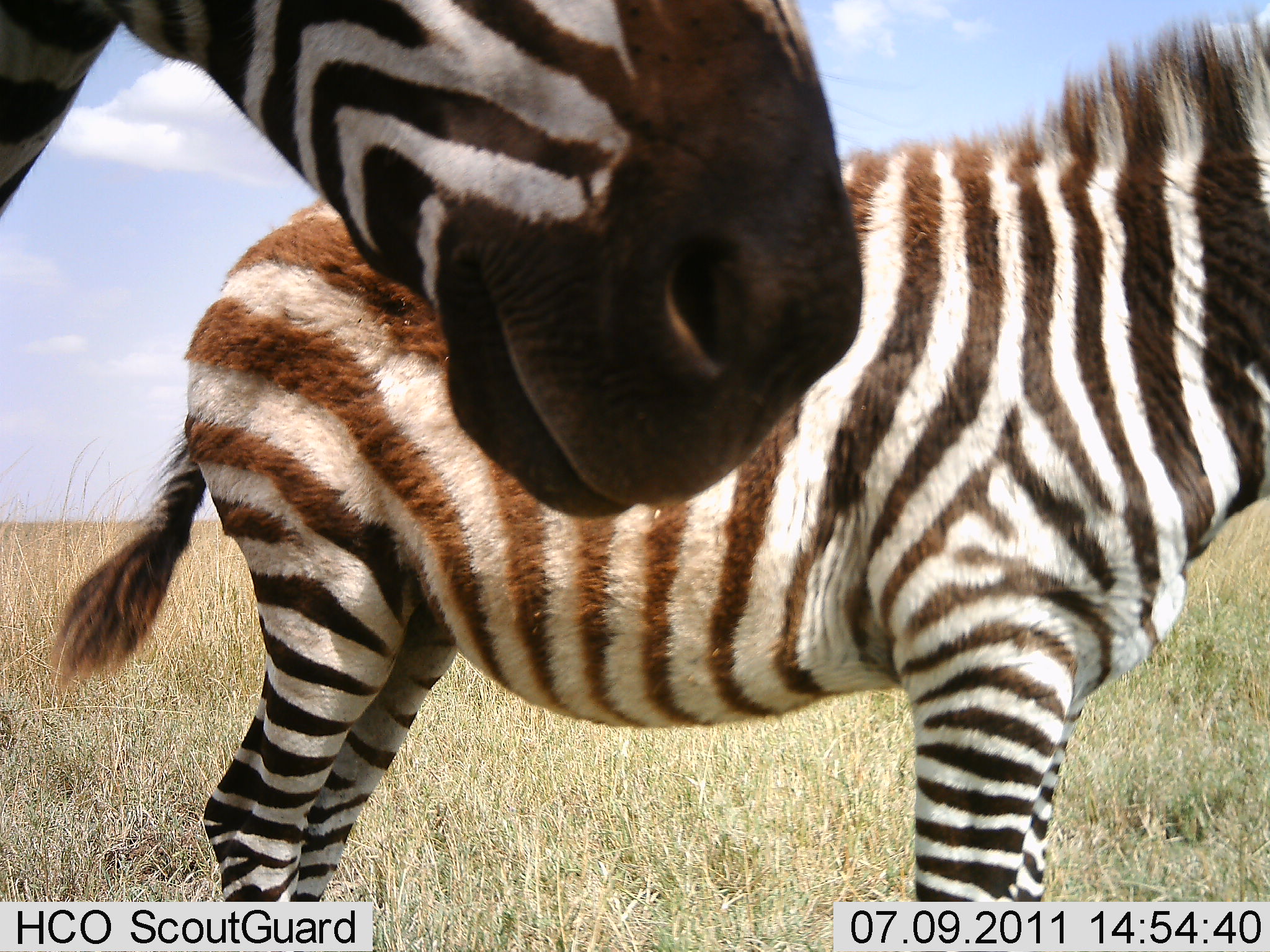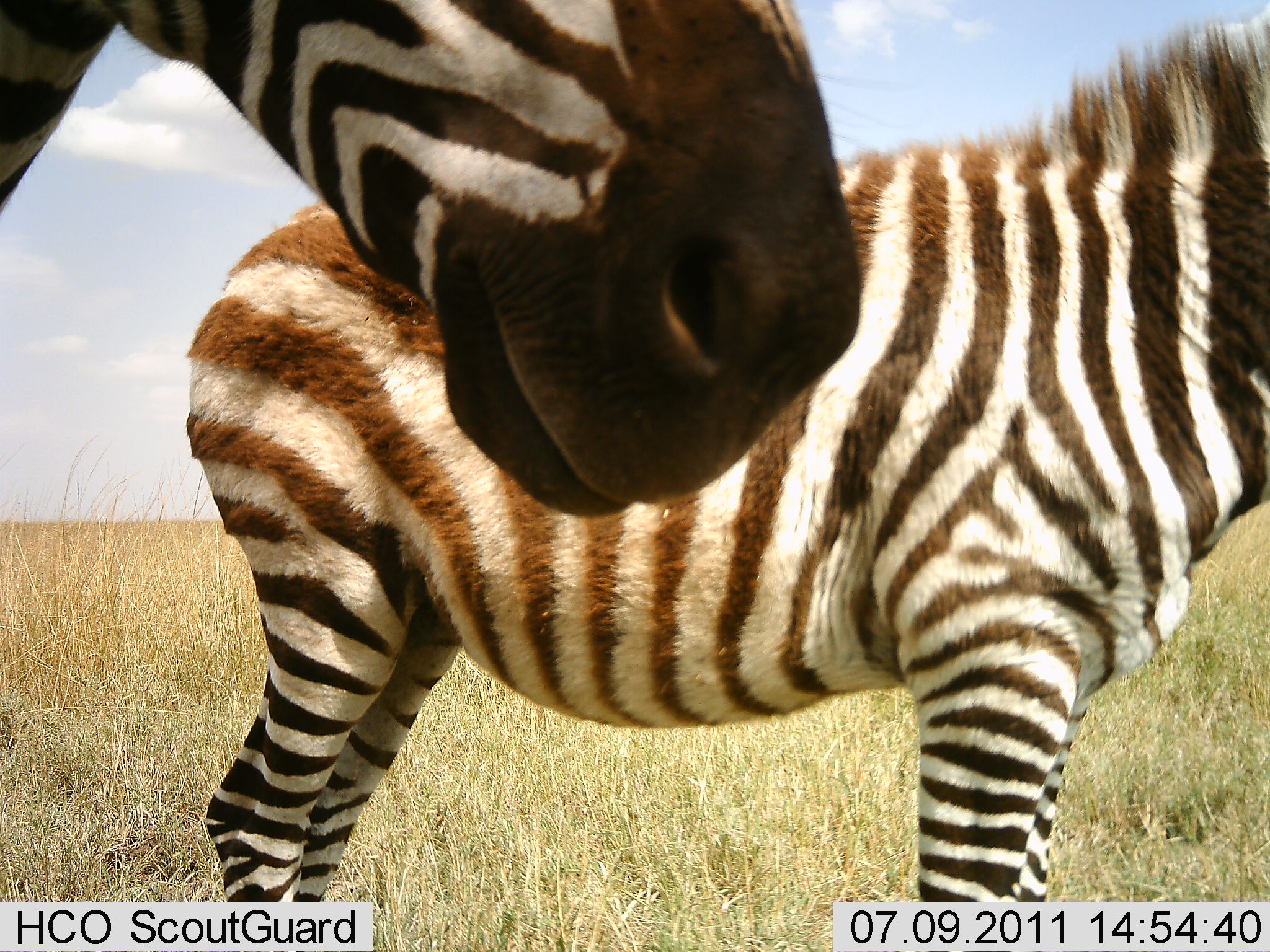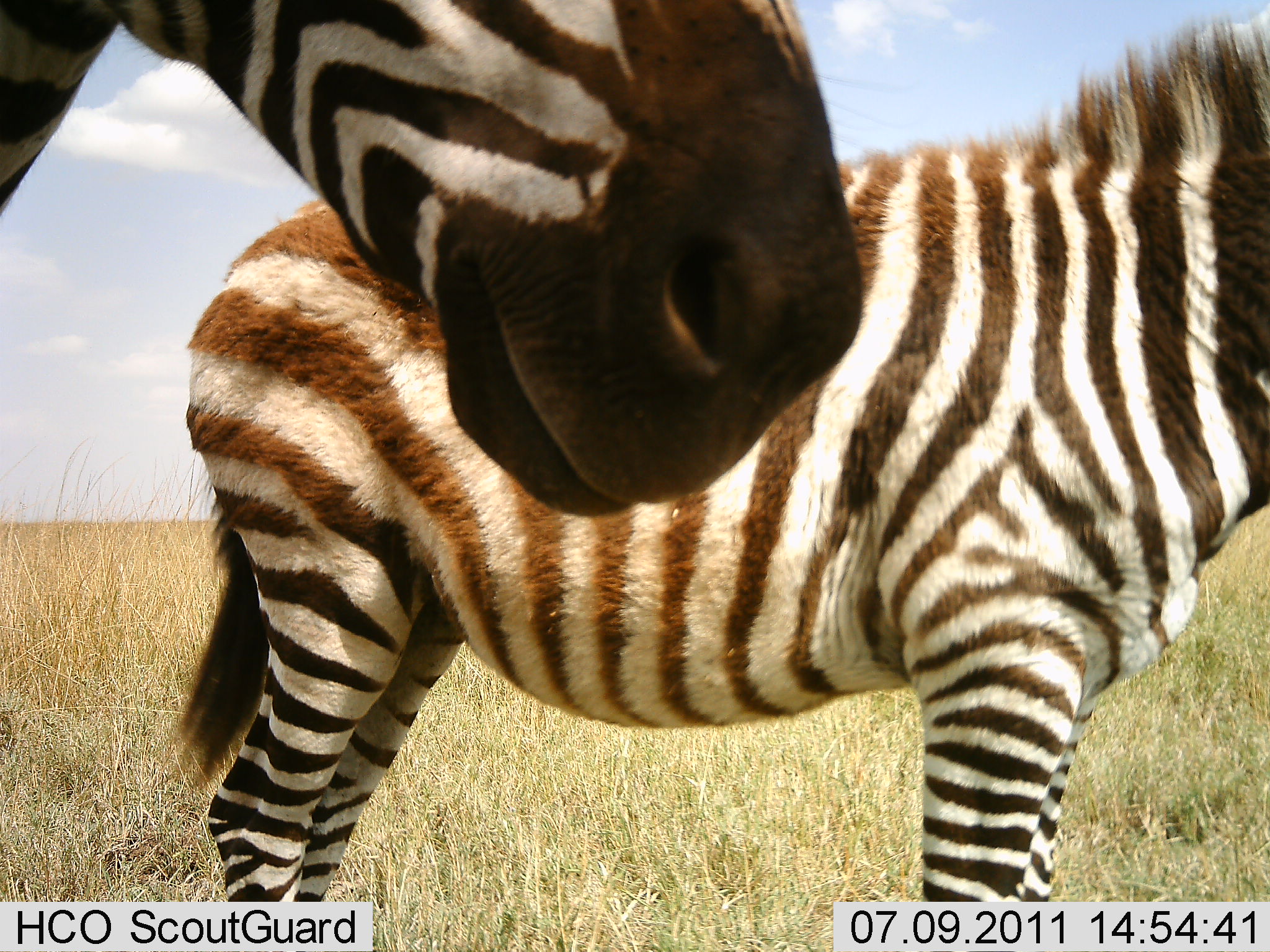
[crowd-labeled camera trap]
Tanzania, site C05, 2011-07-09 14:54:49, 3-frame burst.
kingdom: Animalia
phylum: Chordata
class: Mammalia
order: Perissodactyla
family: Equidae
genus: Equus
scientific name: Equus quagga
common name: plains zebra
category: zebra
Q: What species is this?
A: Zebra (plains zebra) (Equus quagga).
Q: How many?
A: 2.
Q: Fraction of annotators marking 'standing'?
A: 100%.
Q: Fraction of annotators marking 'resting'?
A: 0%.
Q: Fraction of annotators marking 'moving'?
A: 0%.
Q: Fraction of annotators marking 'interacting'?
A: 0%.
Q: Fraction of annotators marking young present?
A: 9%.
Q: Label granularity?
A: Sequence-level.